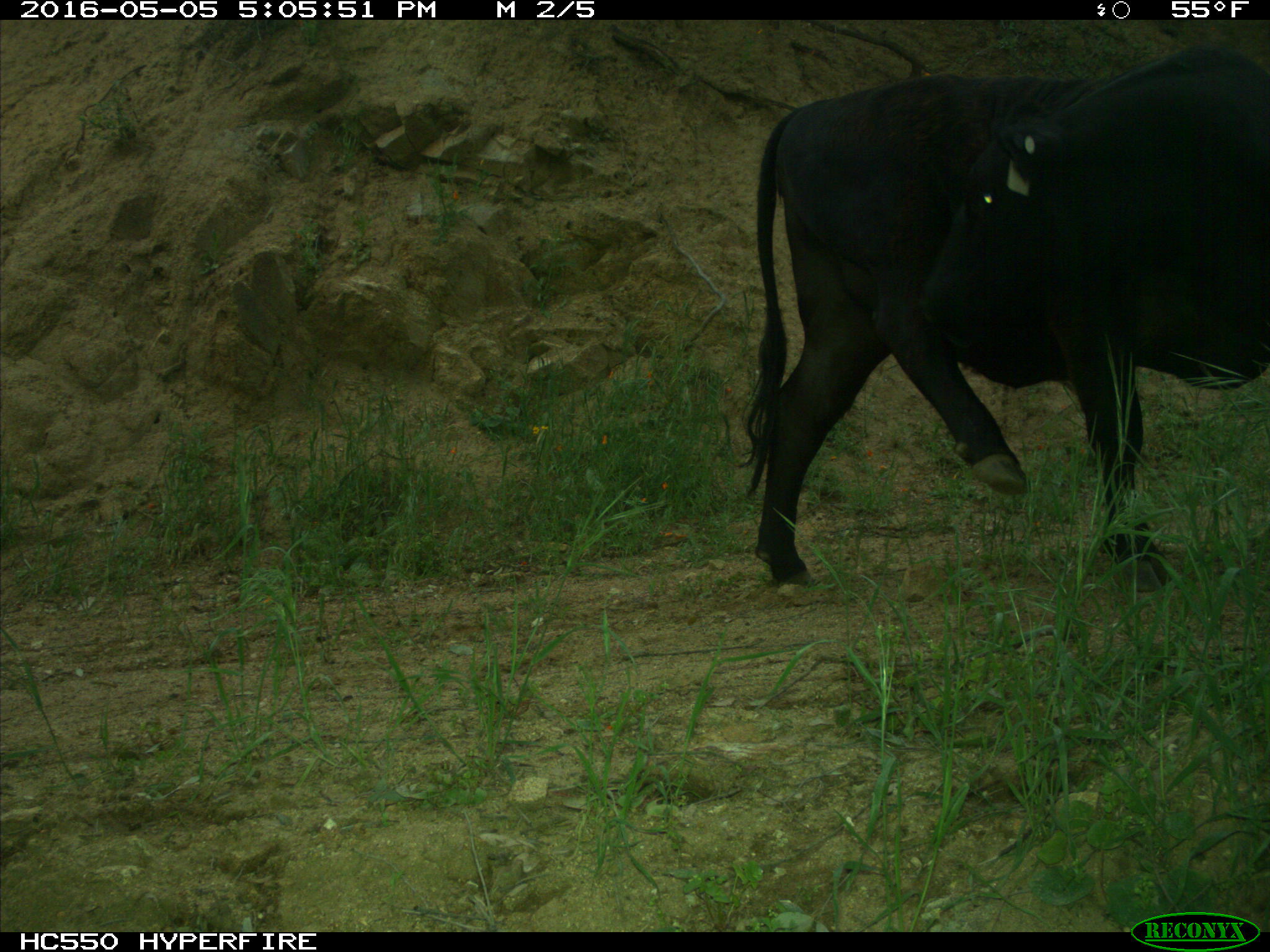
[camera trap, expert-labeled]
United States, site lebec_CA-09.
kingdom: Animalia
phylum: Chordata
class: Mammalia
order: Artiodactyla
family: Bovidae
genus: Bos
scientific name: Bos taurus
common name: domestic cow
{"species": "Bos taurus (domestic cow)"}